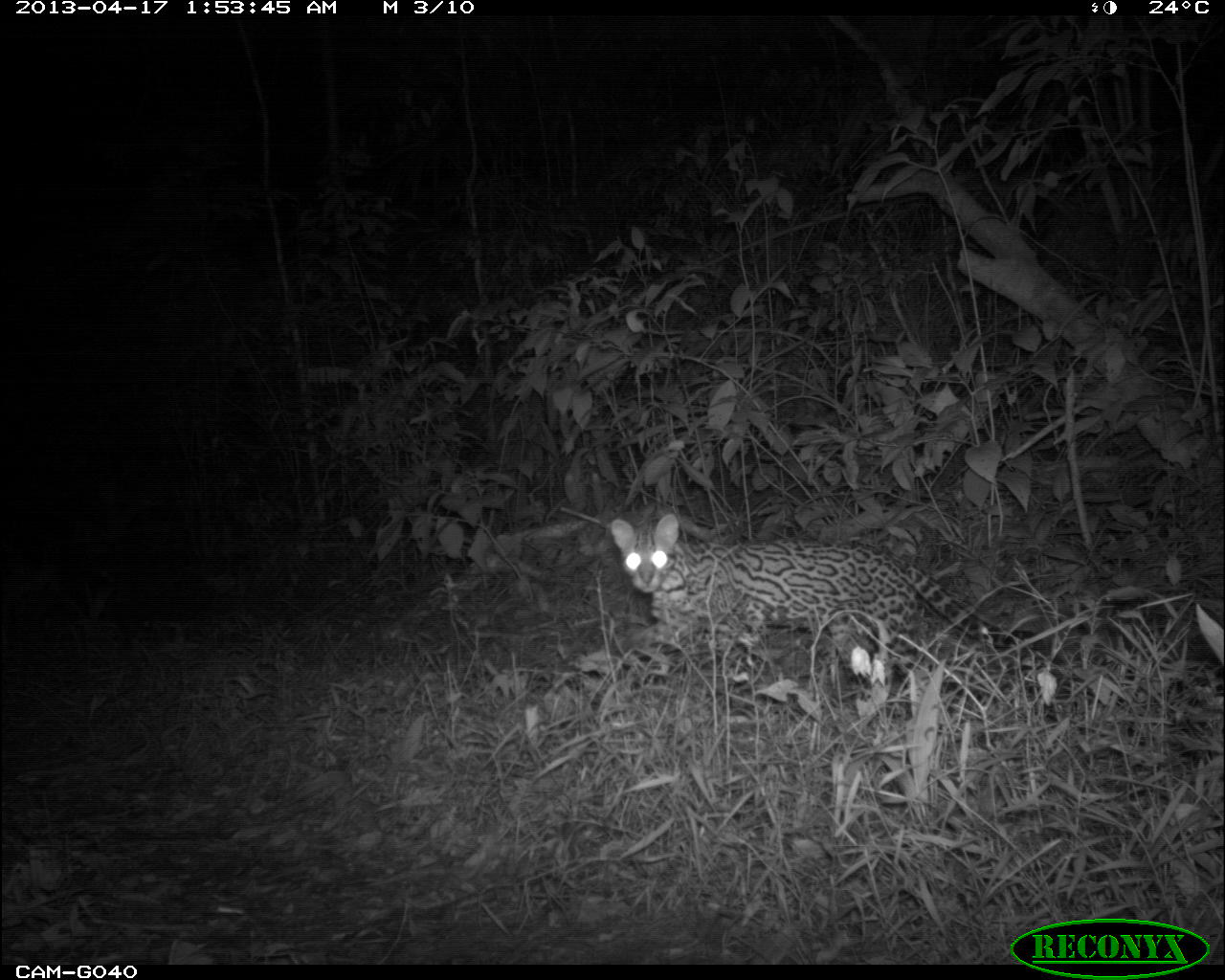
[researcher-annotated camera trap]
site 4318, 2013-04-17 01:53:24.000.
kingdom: Animalia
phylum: Chordata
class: Mammalia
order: Carnivora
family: Felidae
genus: Leopardus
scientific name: Leopardus pardalis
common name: ocelot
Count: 1.